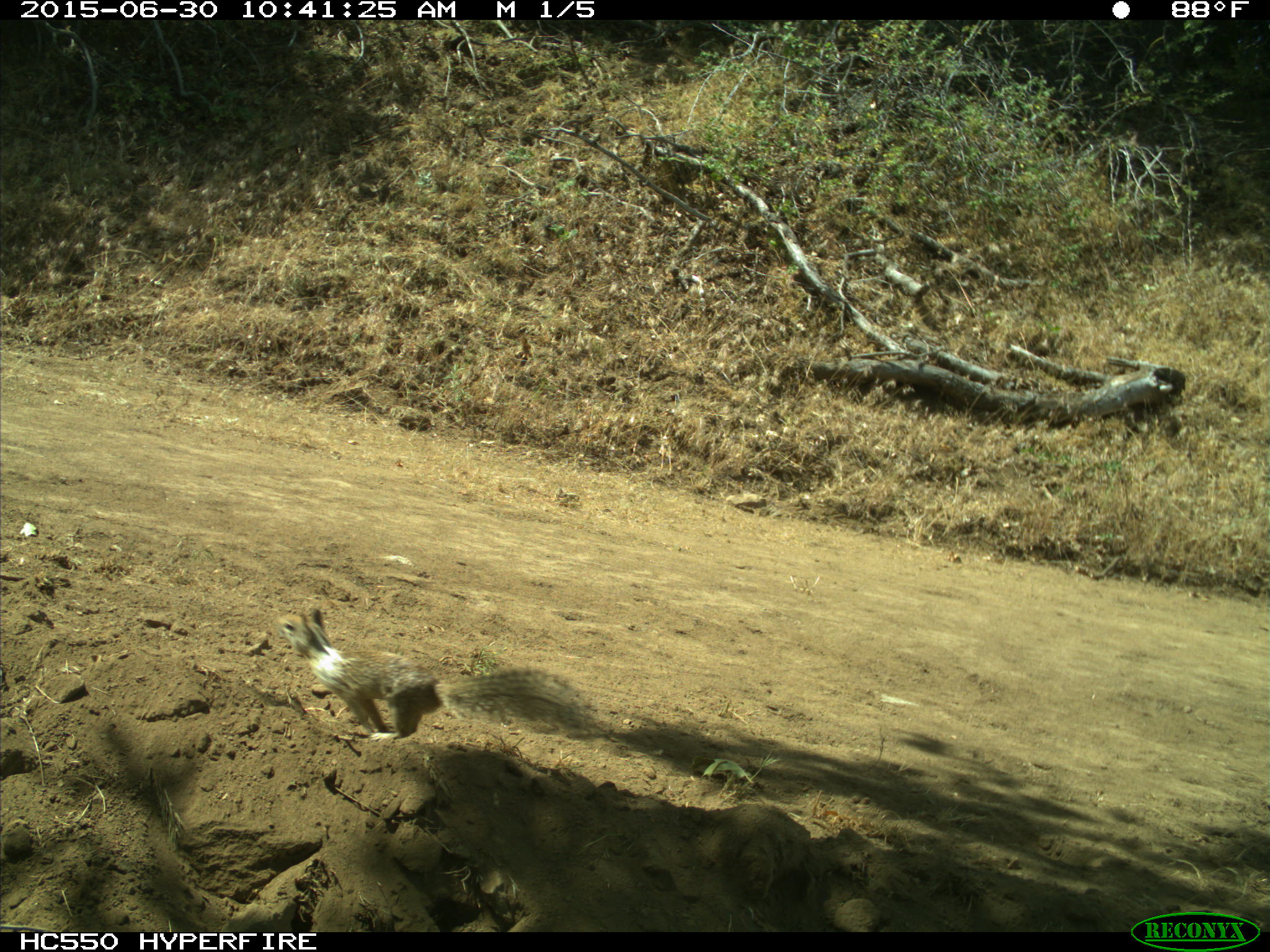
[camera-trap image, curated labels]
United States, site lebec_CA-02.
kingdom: Animalia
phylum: Chordata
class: Mammalia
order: Rodentia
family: Sciuridae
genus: Otospermophilus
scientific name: Otospermophilus beecheyi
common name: california ground squirrel